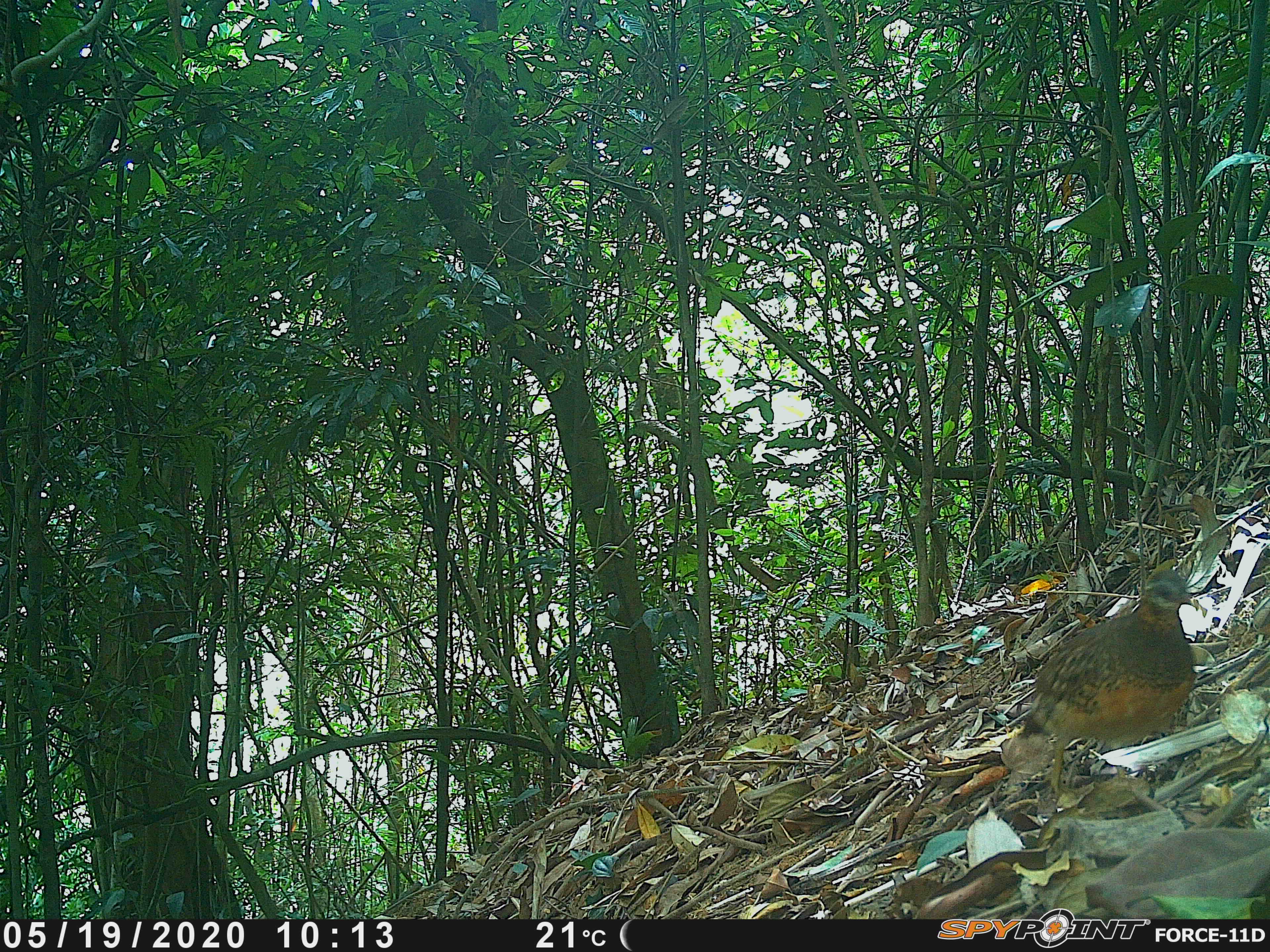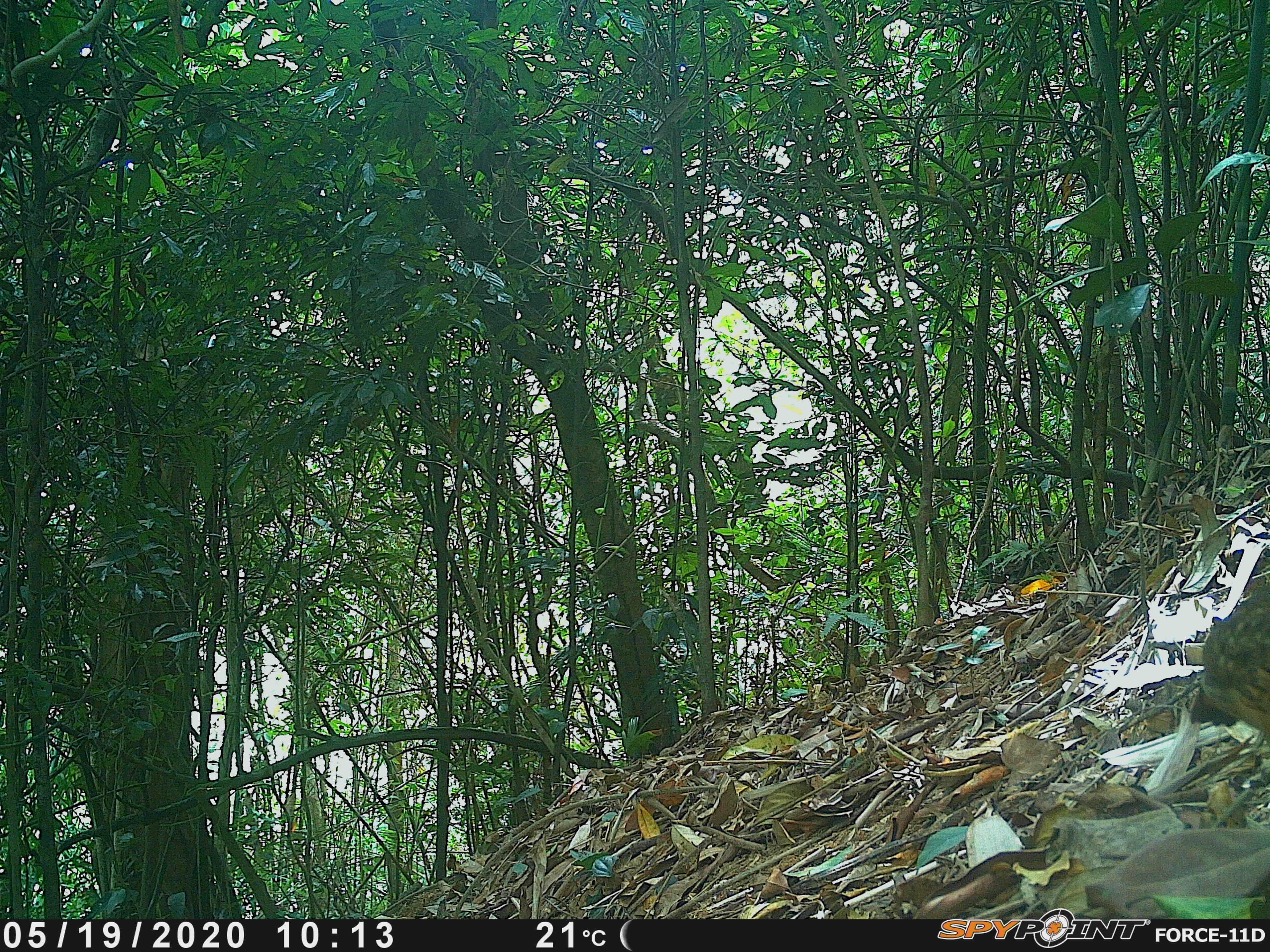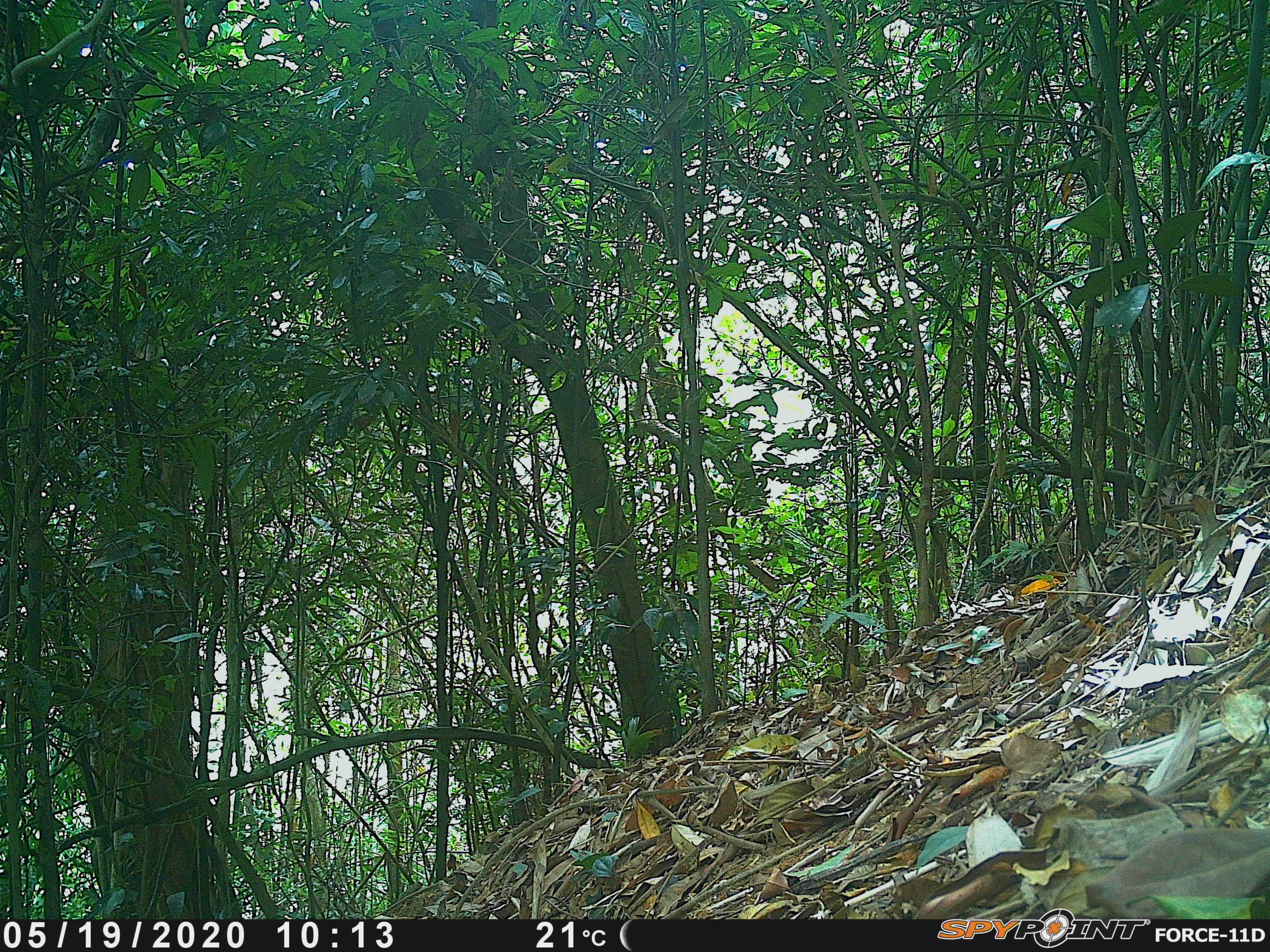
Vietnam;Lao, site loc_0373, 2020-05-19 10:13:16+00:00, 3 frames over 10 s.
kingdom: Animalia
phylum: Chordata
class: Aves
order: Galliformes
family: Phasianidae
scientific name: Phasianidae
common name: partridge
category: unidentified partridge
Unidentified partridge (partridge) (Phasianidae). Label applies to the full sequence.